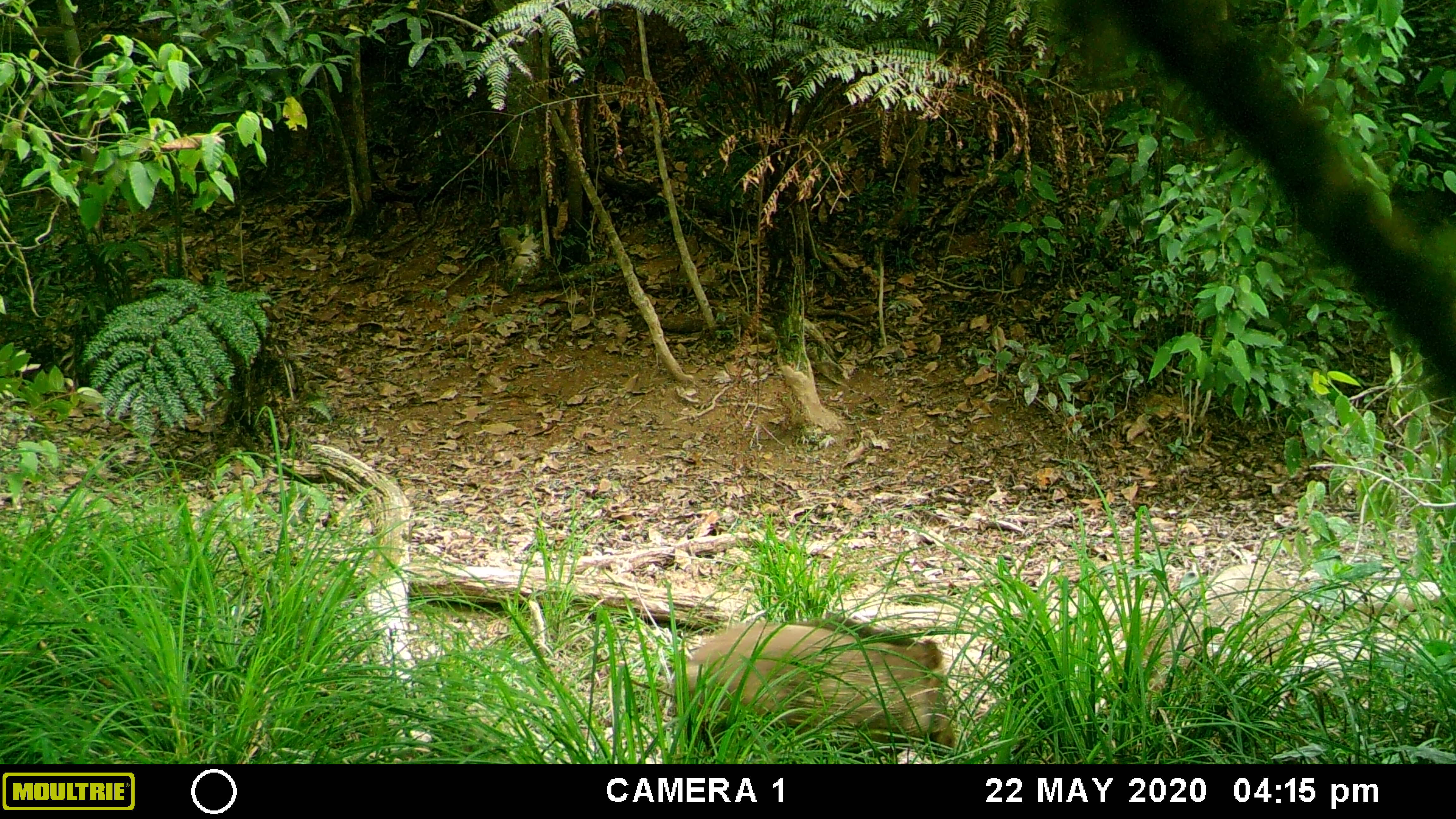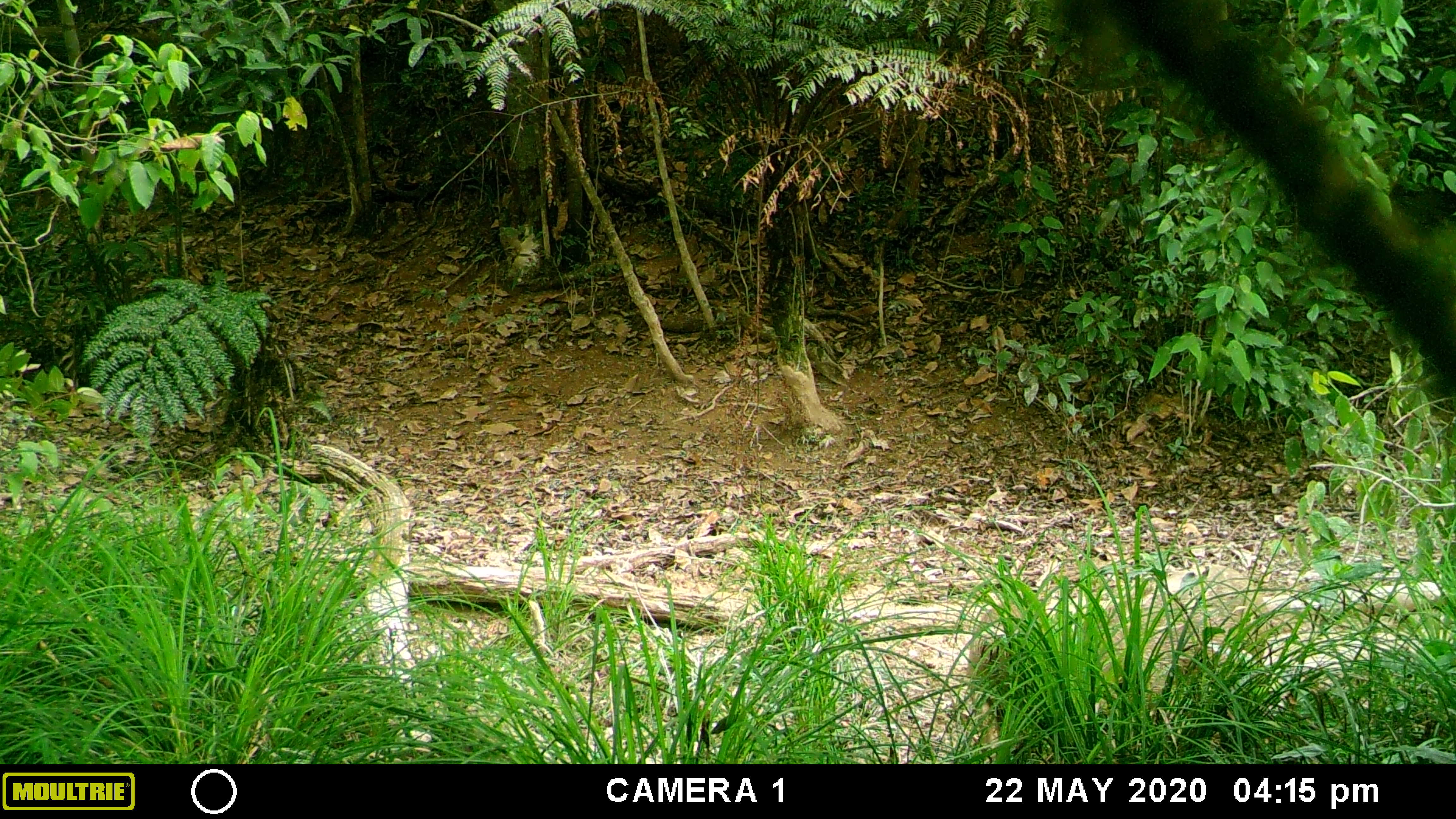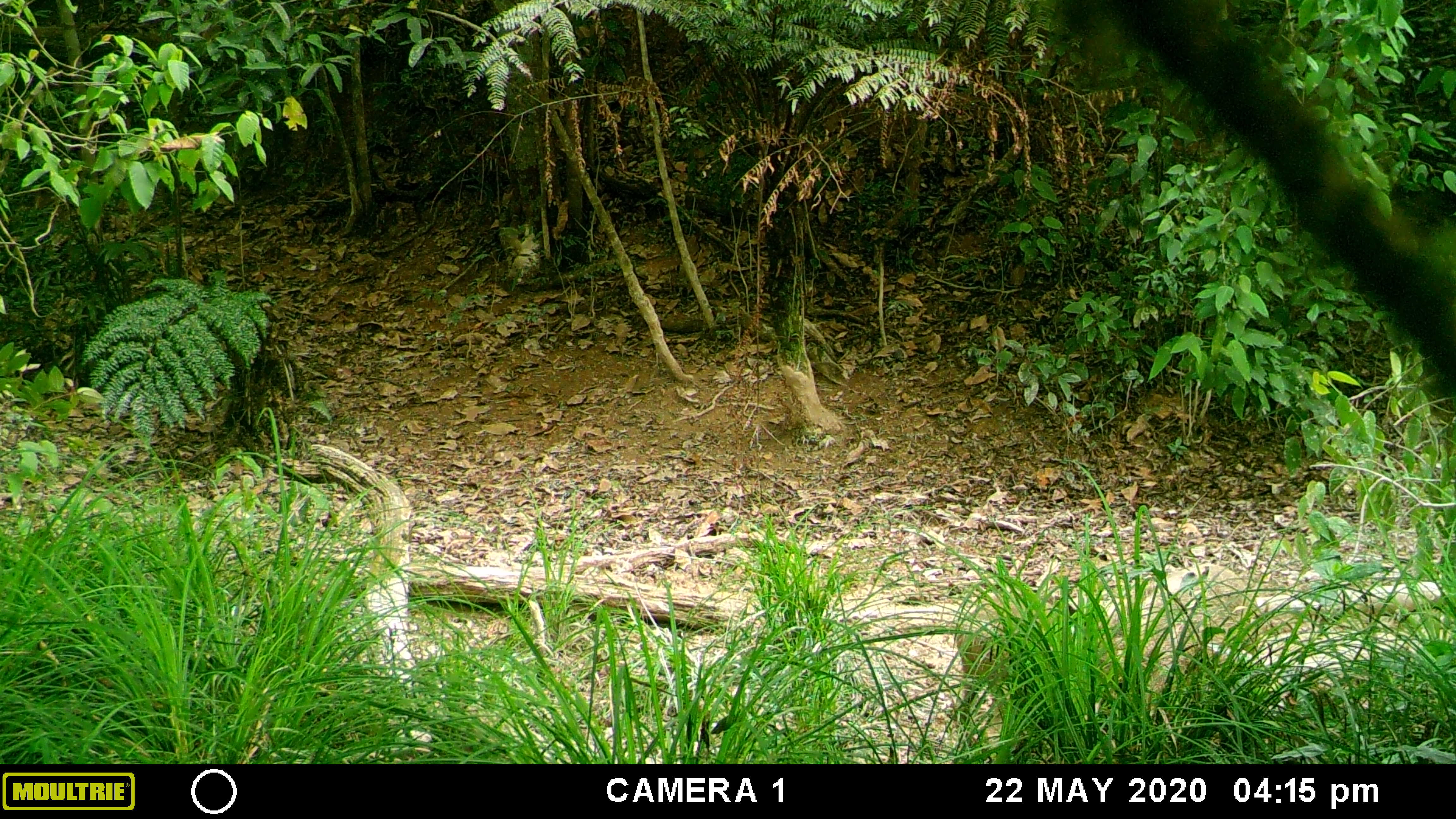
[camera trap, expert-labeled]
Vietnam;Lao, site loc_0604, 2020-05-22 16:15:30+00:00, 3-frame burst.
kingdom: Animalia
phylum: Chordata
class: Mammalia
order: Artiodactyla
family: Suidae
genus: Sus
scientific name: Sus scrofa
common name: eurasian wild pig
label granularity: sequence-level